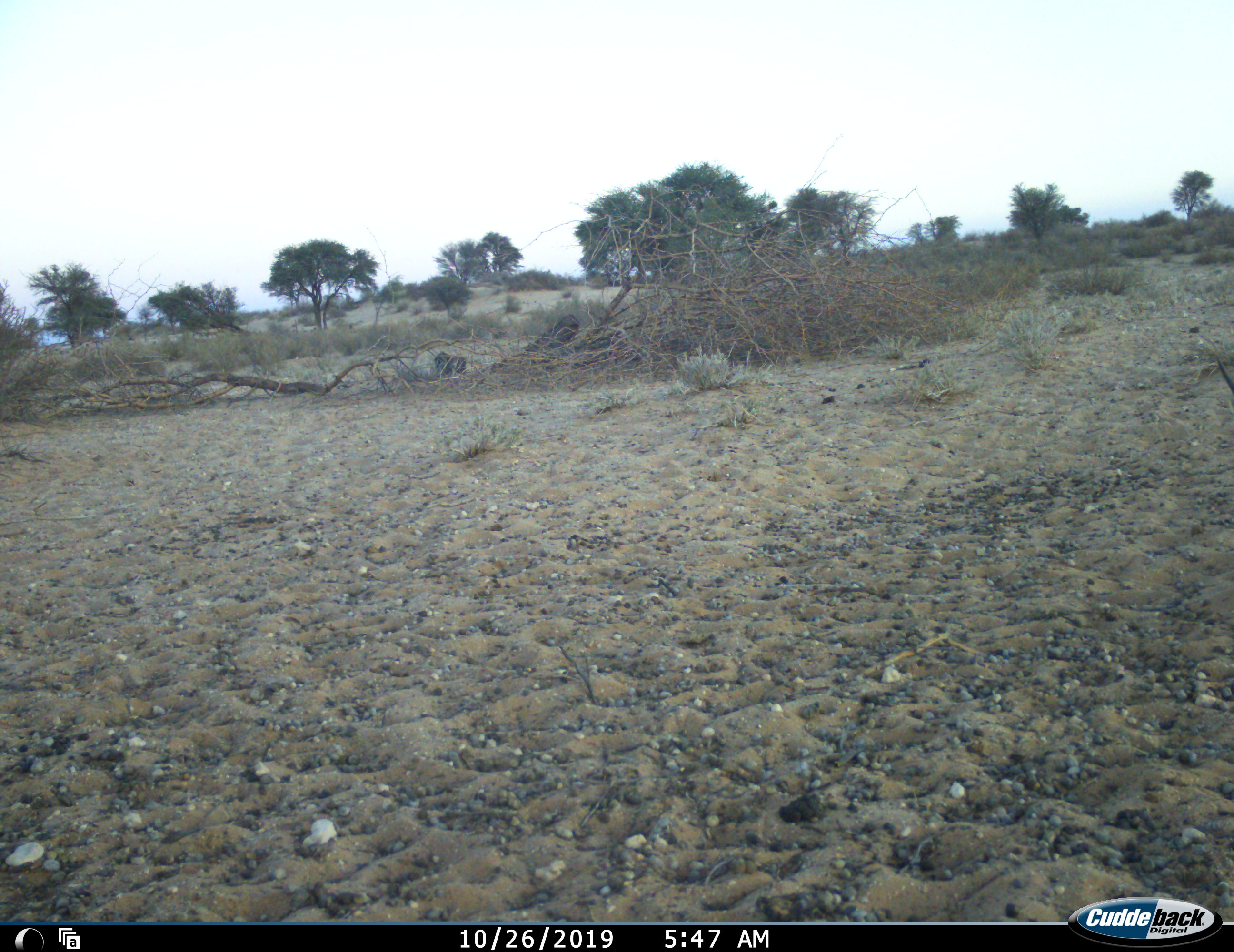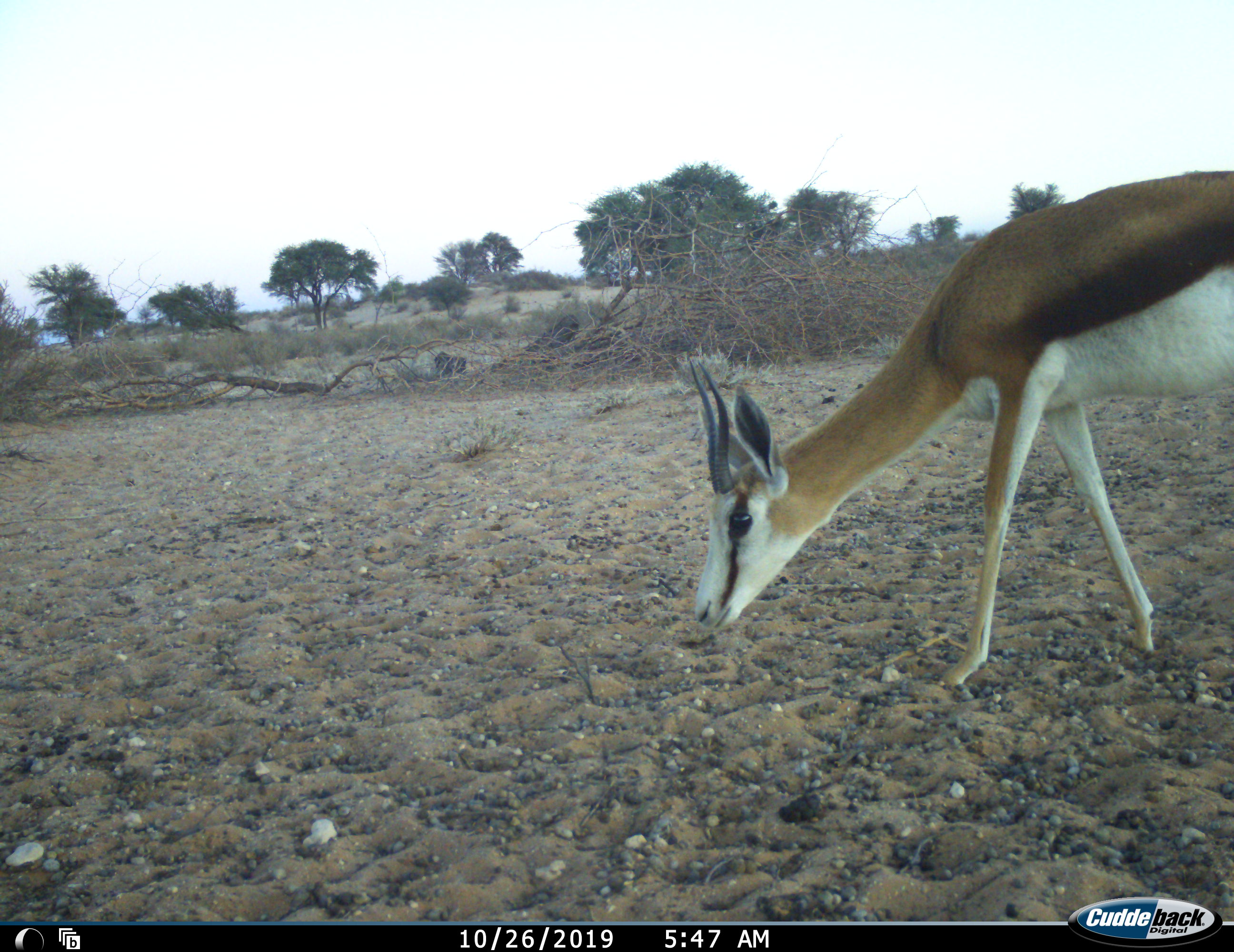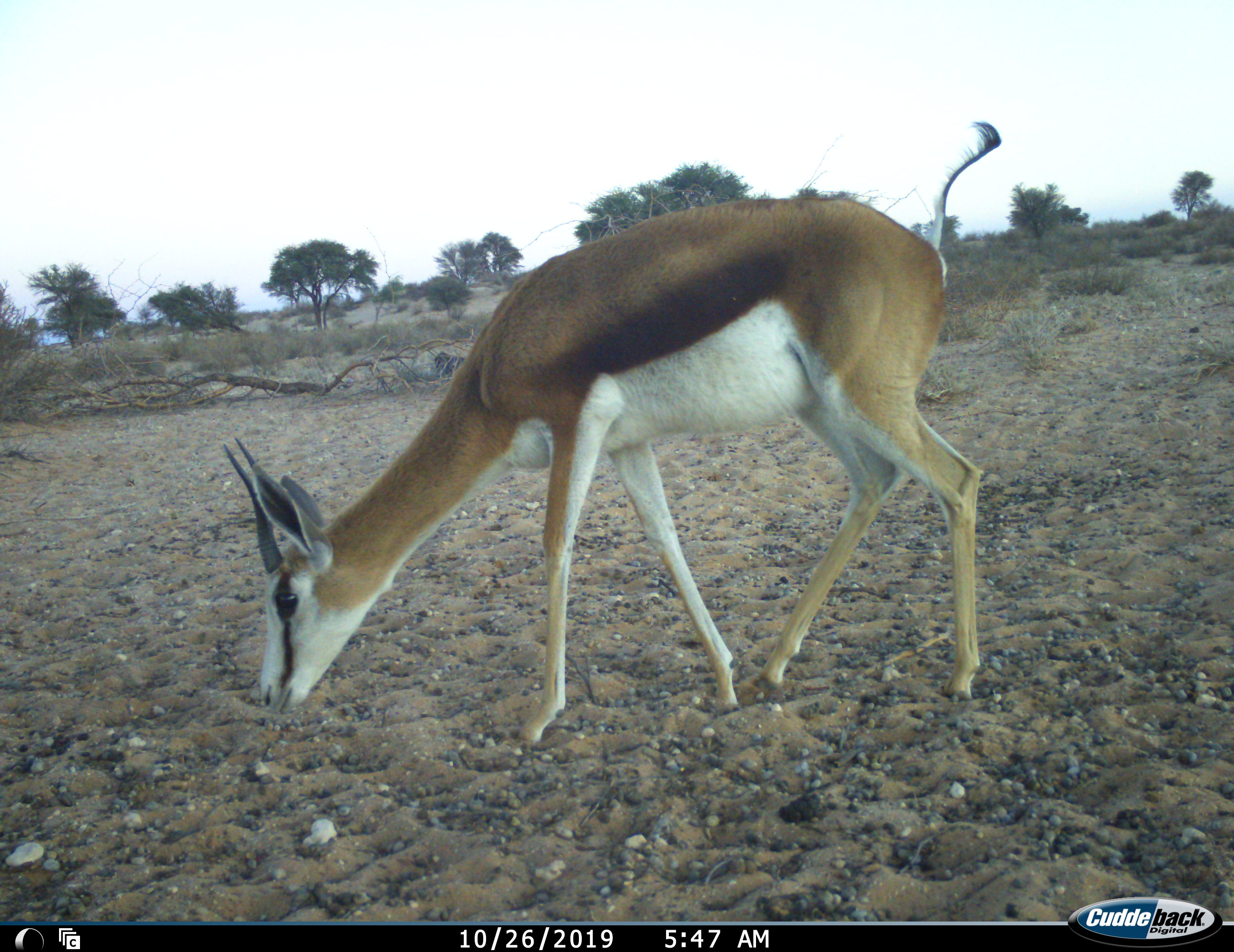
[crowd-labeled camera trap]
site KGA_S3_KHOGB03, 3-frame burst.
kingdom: Animalia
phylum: Chordata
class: Mammalia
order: Artiodactyla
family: Bovidae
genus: Antidorcas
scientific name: Antidorcas marsupialis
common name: springbok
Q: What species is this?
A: Springbok (Antidorcas marsupialis).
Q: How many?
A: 1.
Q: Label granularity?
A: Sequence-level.